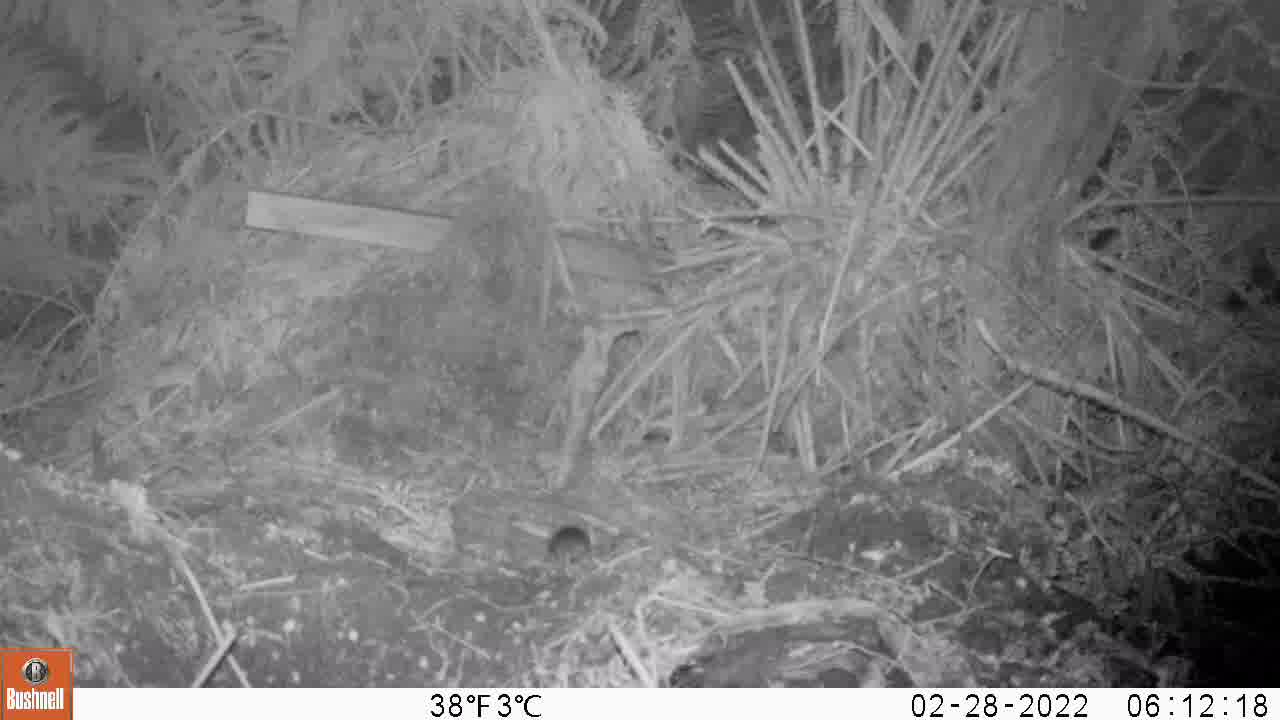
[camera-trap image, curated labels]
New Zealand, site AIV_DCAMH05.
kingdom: Animalia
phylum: Chordata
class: Mammalia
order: Rodentia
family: Muridae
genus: Mus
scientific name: Mus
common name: mouse